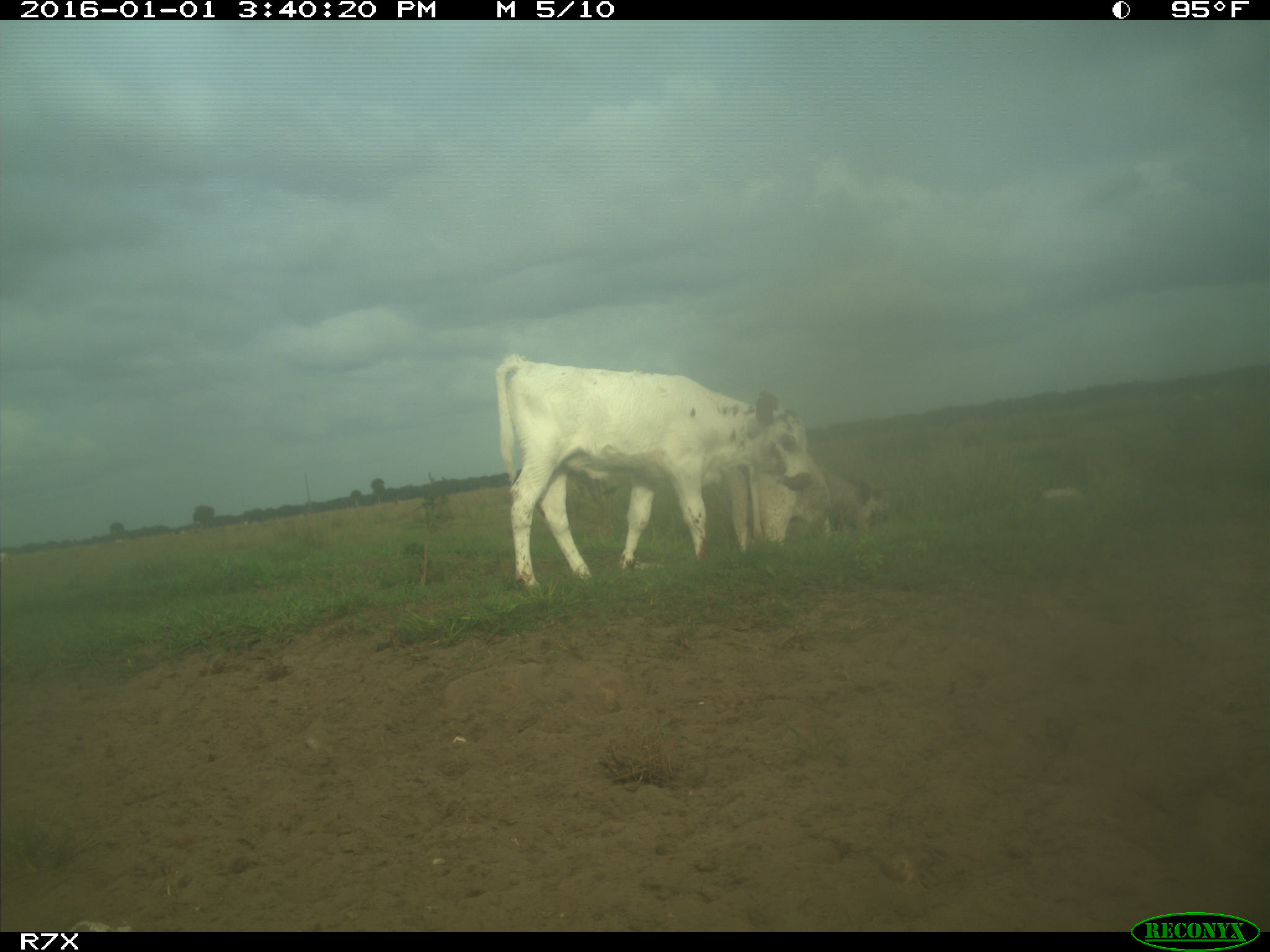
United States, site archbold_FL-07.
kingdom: Animalia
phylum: Chordata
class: Mammalia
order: Artiodactyla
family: Bovidae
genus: Bos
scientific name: Bos taurus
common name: domestic cow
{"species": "Bos taurus (domestic cow)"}